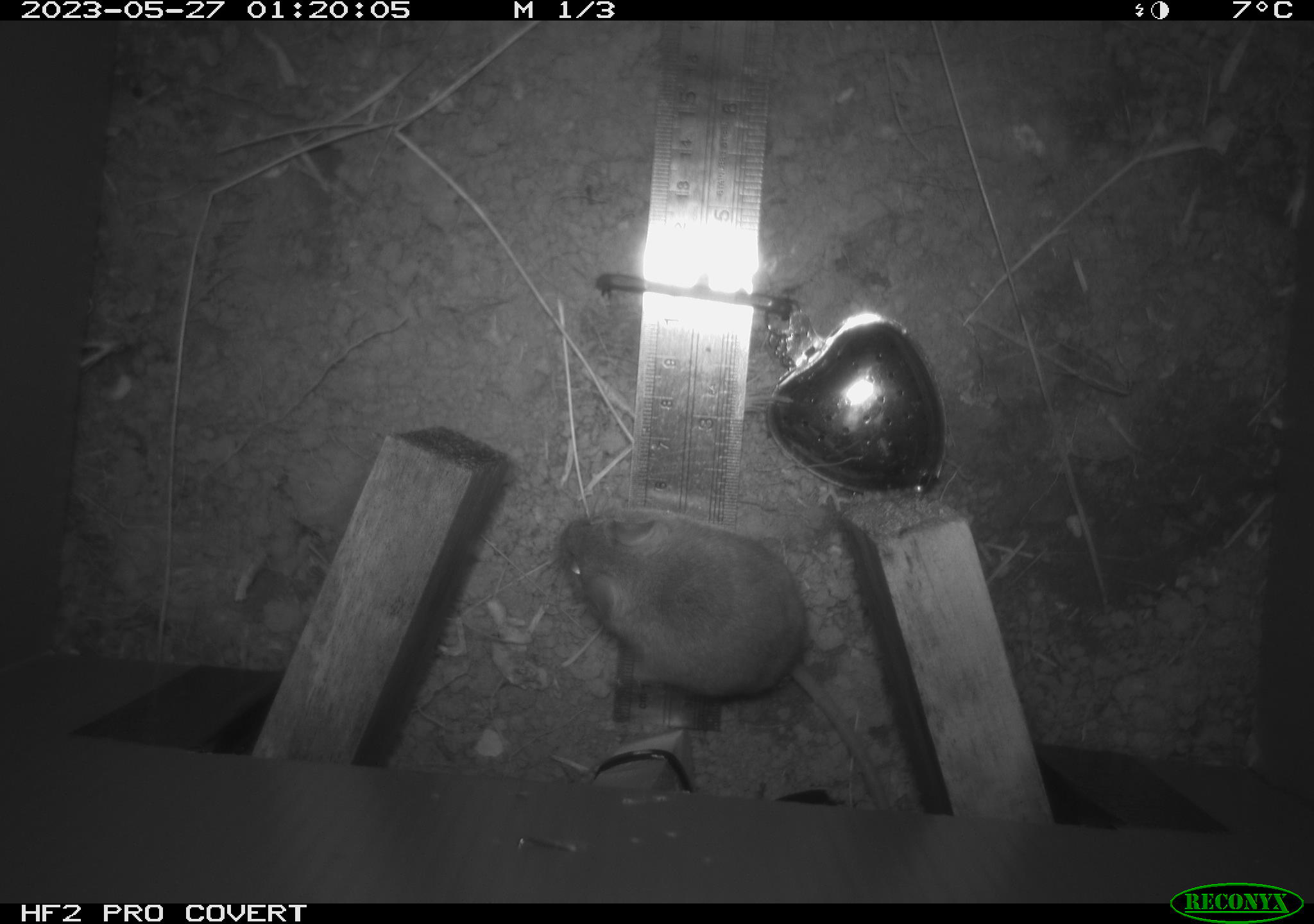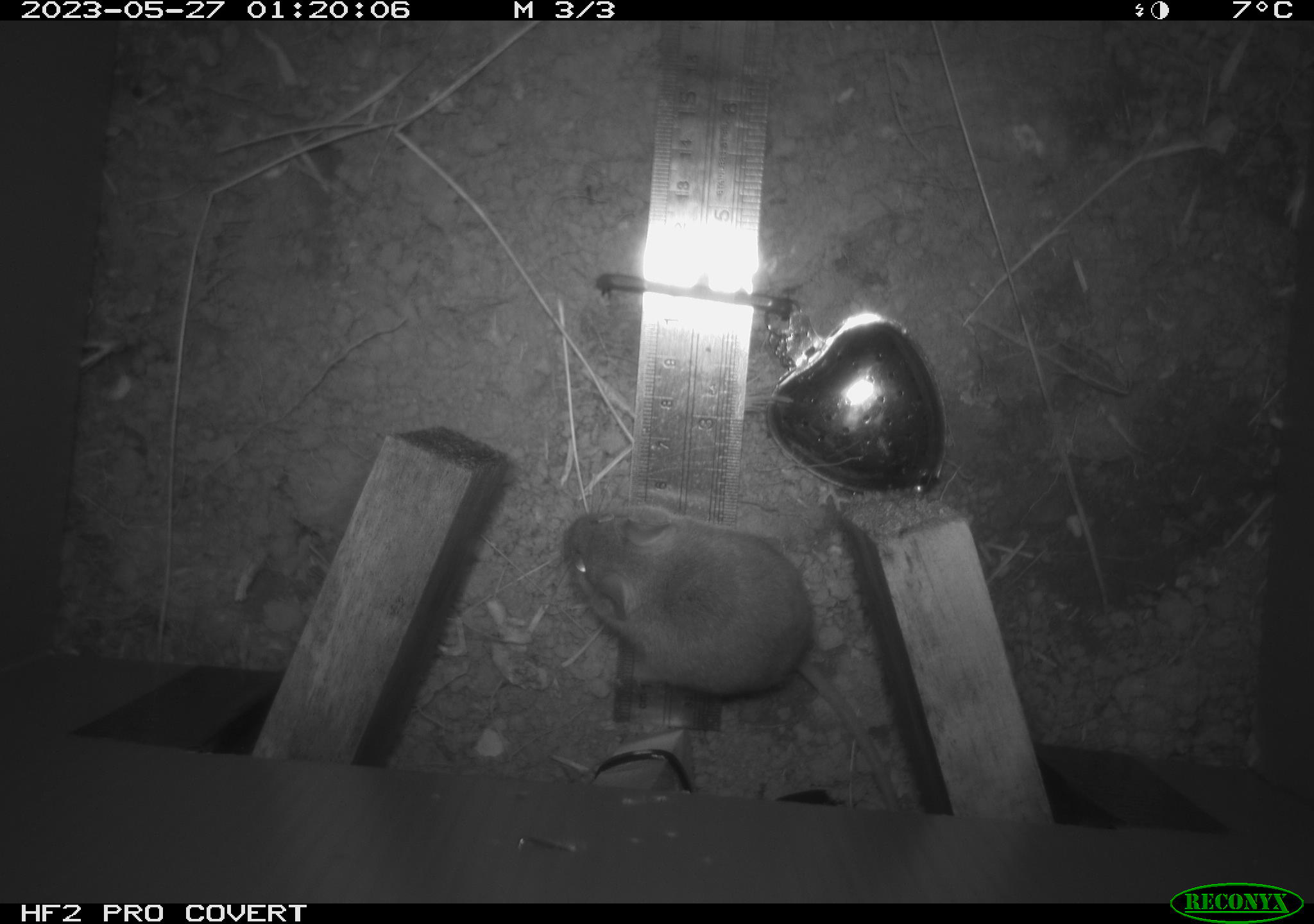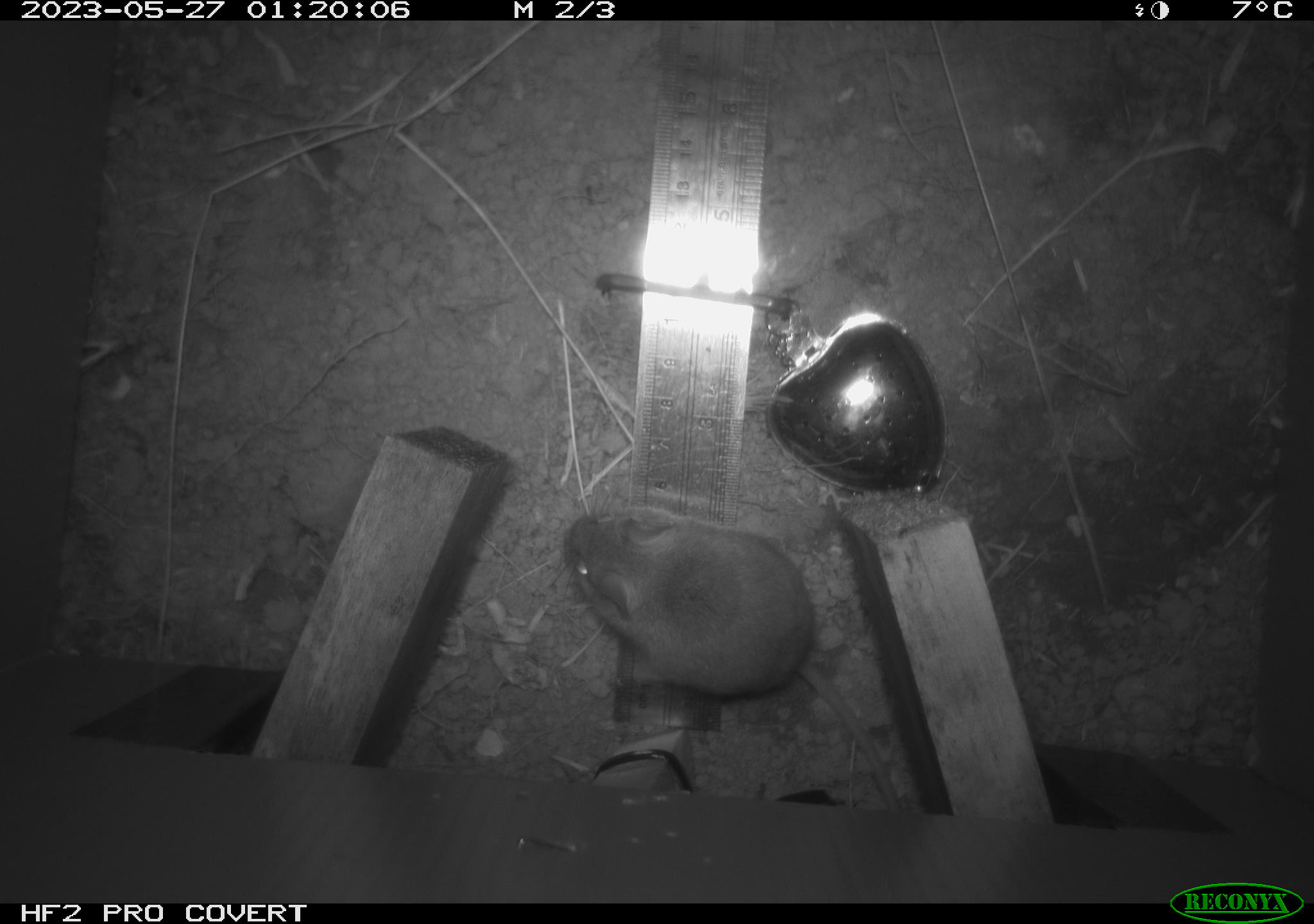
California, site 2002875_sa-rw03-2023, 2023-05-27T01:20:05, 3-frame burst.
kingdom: Animalia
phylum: Chordata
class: Mammalia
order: Rodentia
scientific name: Rodentia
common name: mouse species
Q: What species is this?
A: Mouse species (Rodentia).